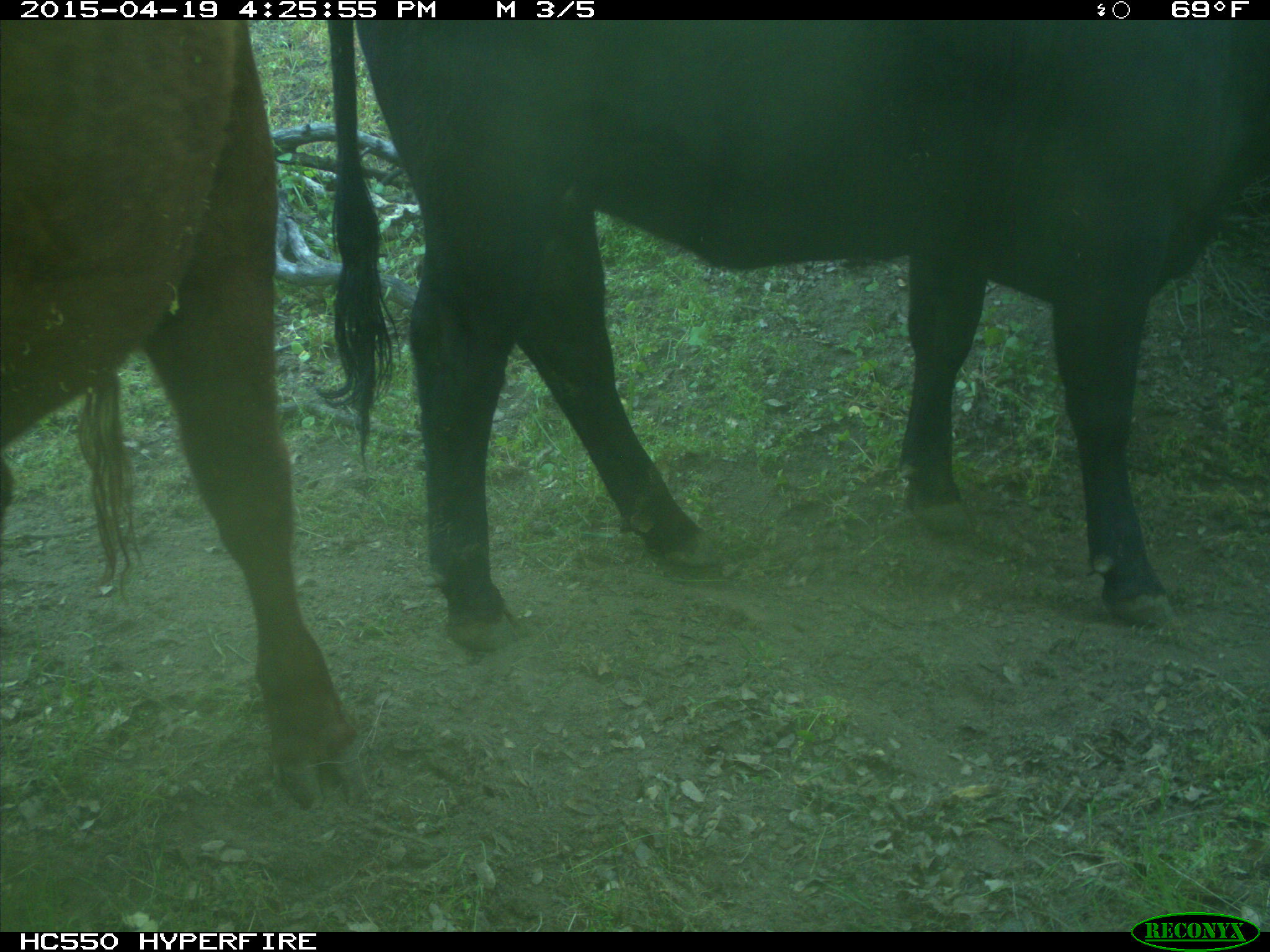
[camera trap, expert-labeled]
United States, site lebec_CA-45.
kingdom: Animalia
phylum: Chordata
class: Mammalia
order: Artiodactyla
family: Bovidae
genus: Bos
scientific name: Bos taurus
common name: domestic cow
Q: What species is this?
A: Bos taurus (domestic cow).